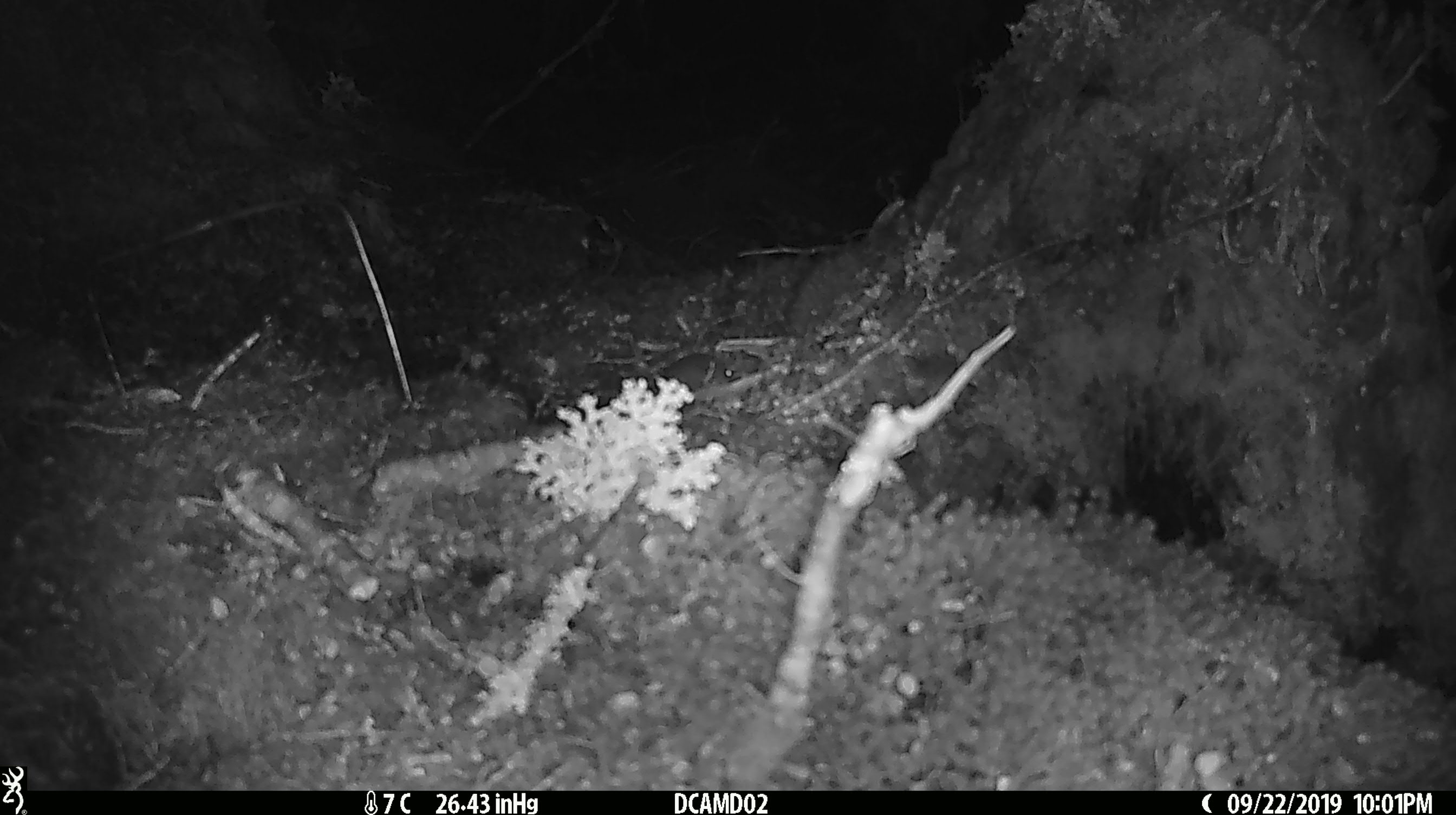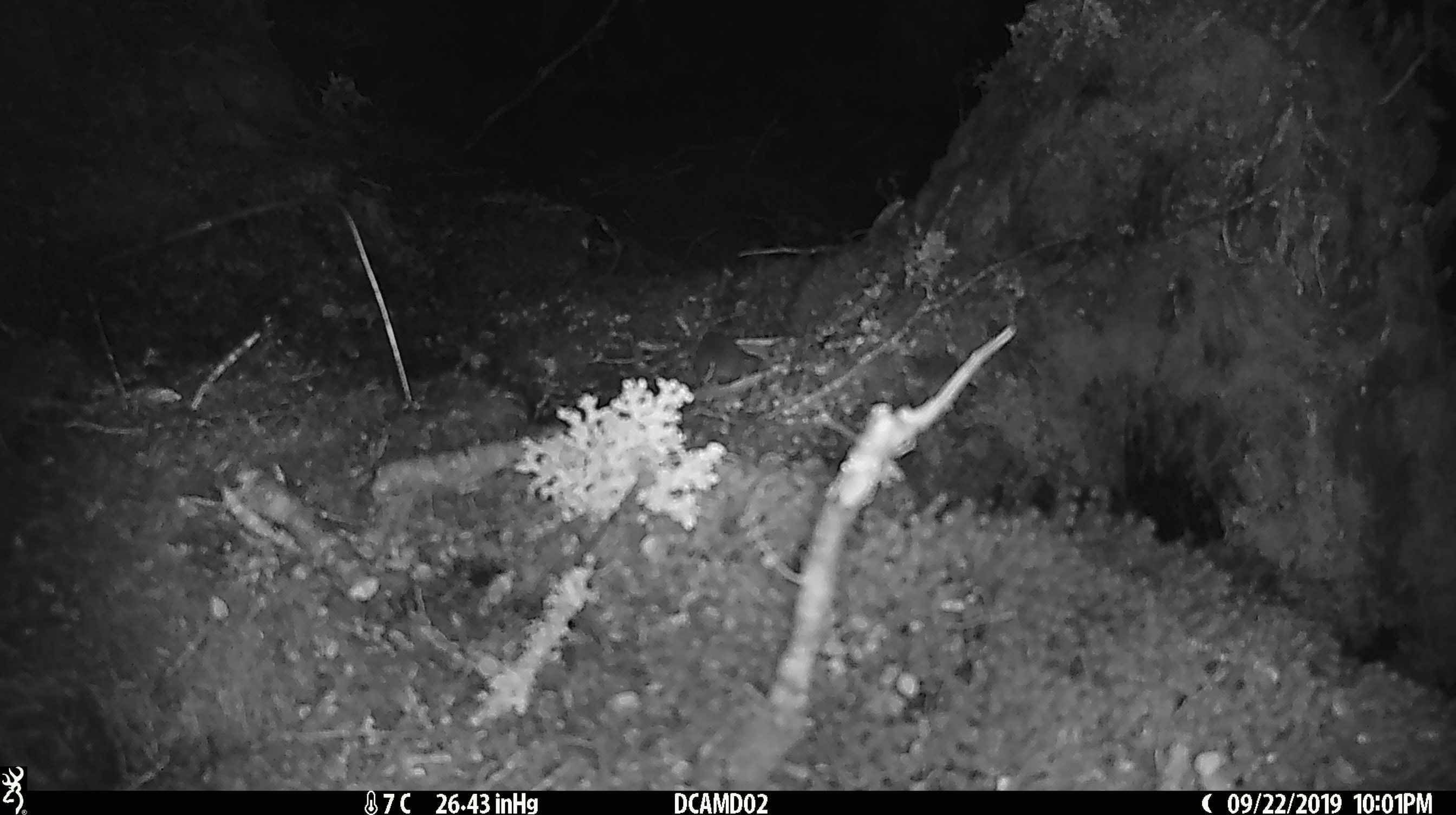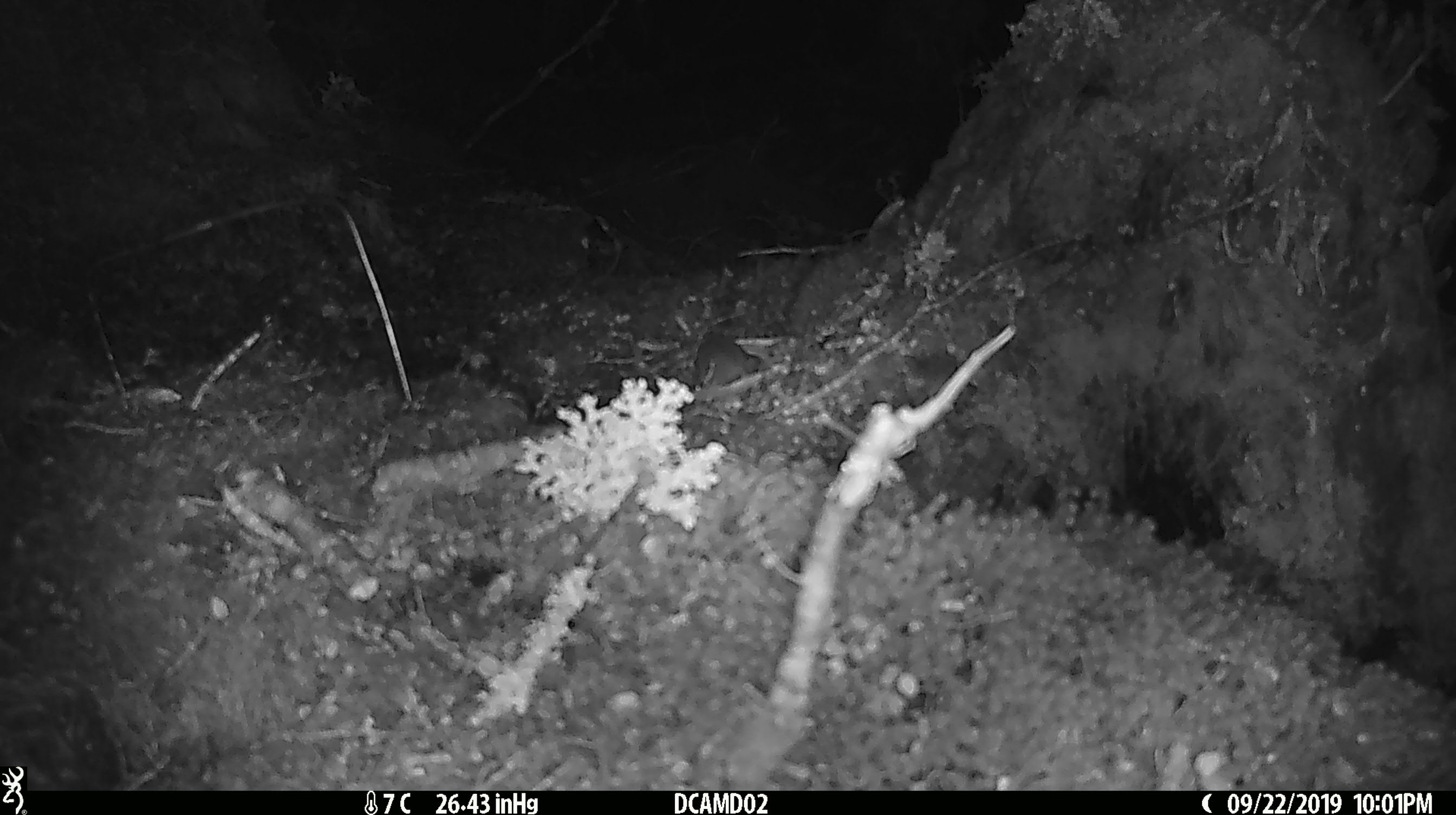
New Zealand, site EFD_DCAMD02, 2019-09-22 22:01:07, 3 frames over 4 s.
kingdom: Animalia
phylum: Chordata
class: Mammalia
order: Rodentia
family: Muridae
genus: Mus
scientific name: Mus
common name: mouse